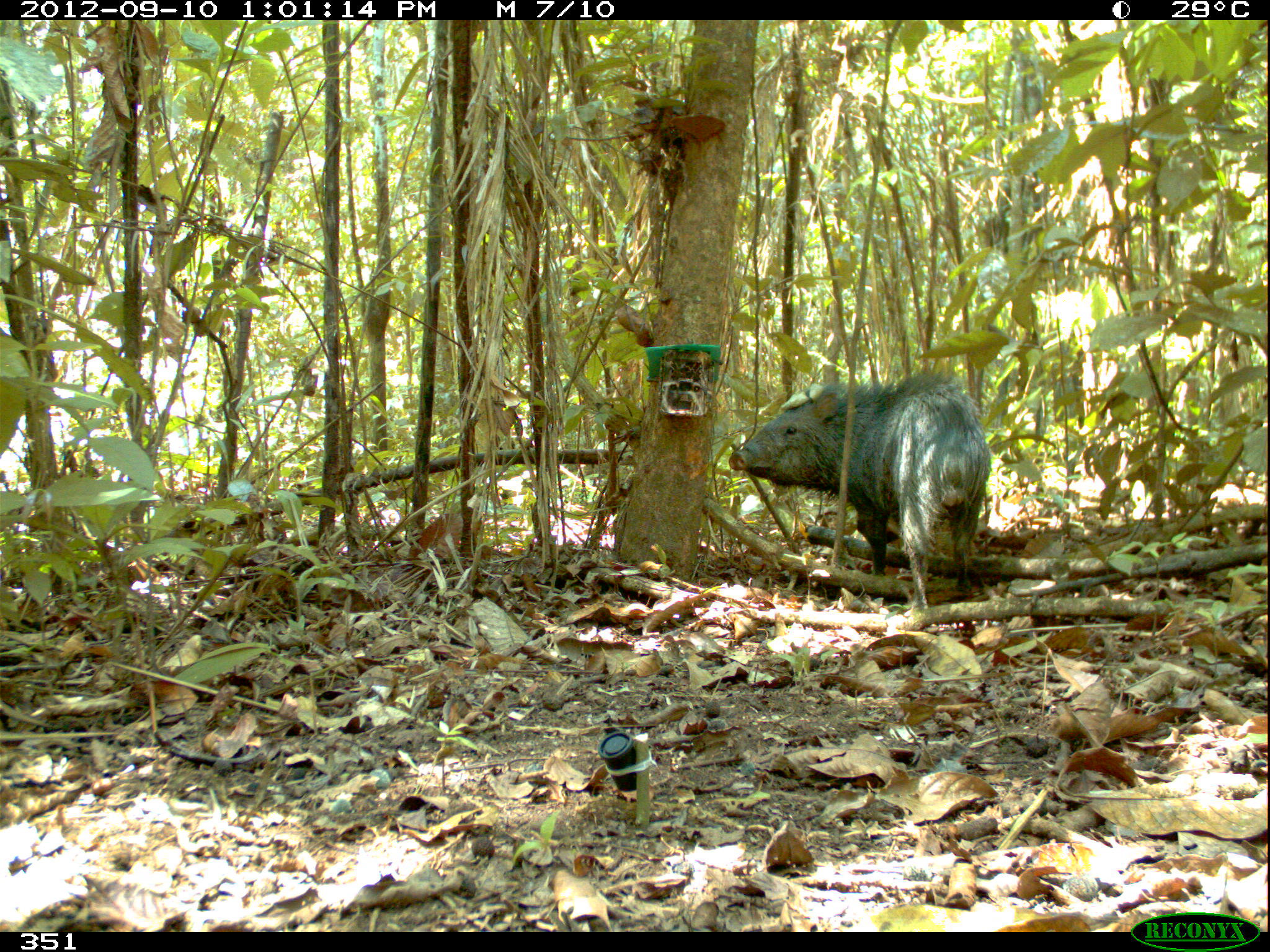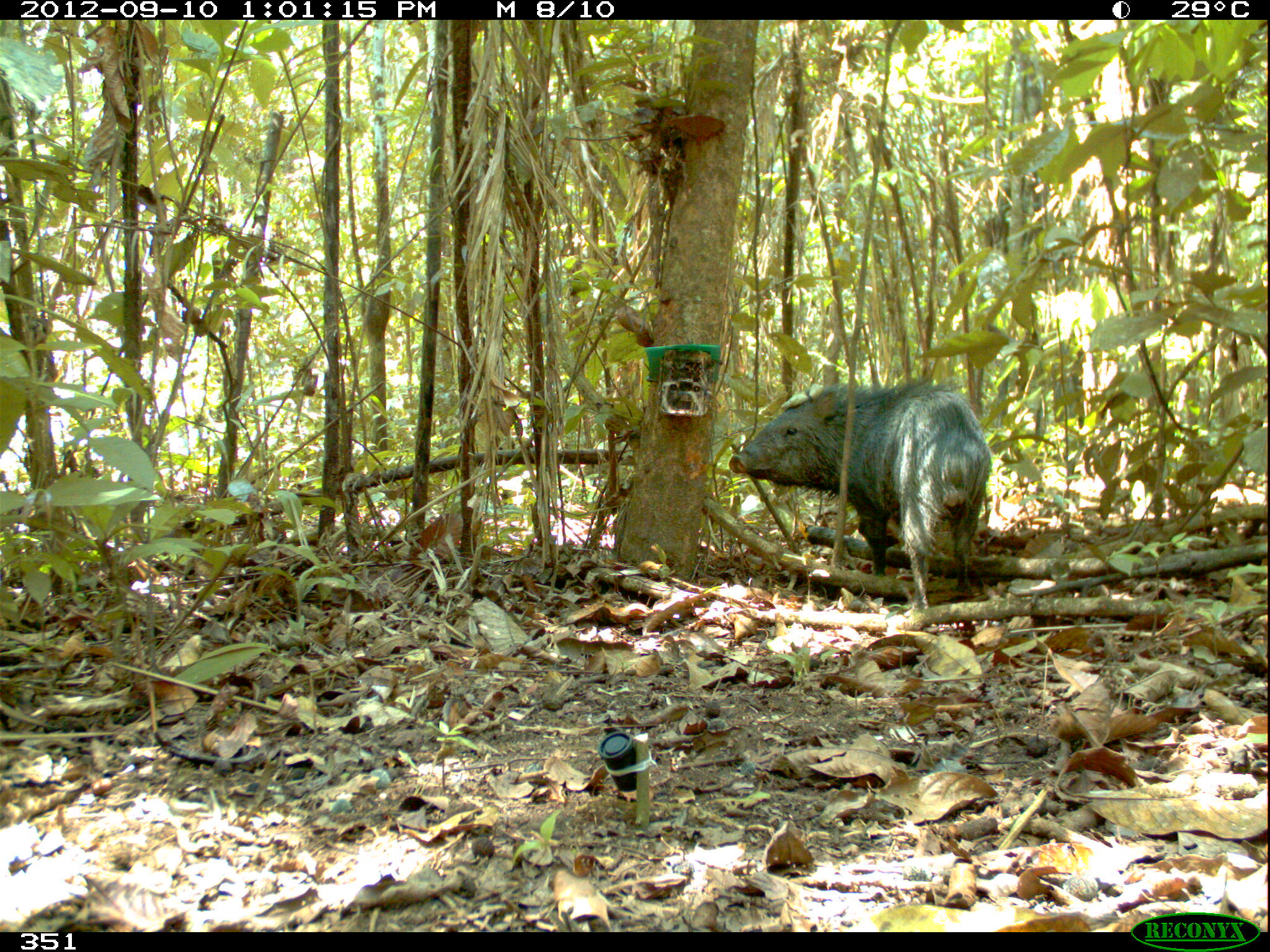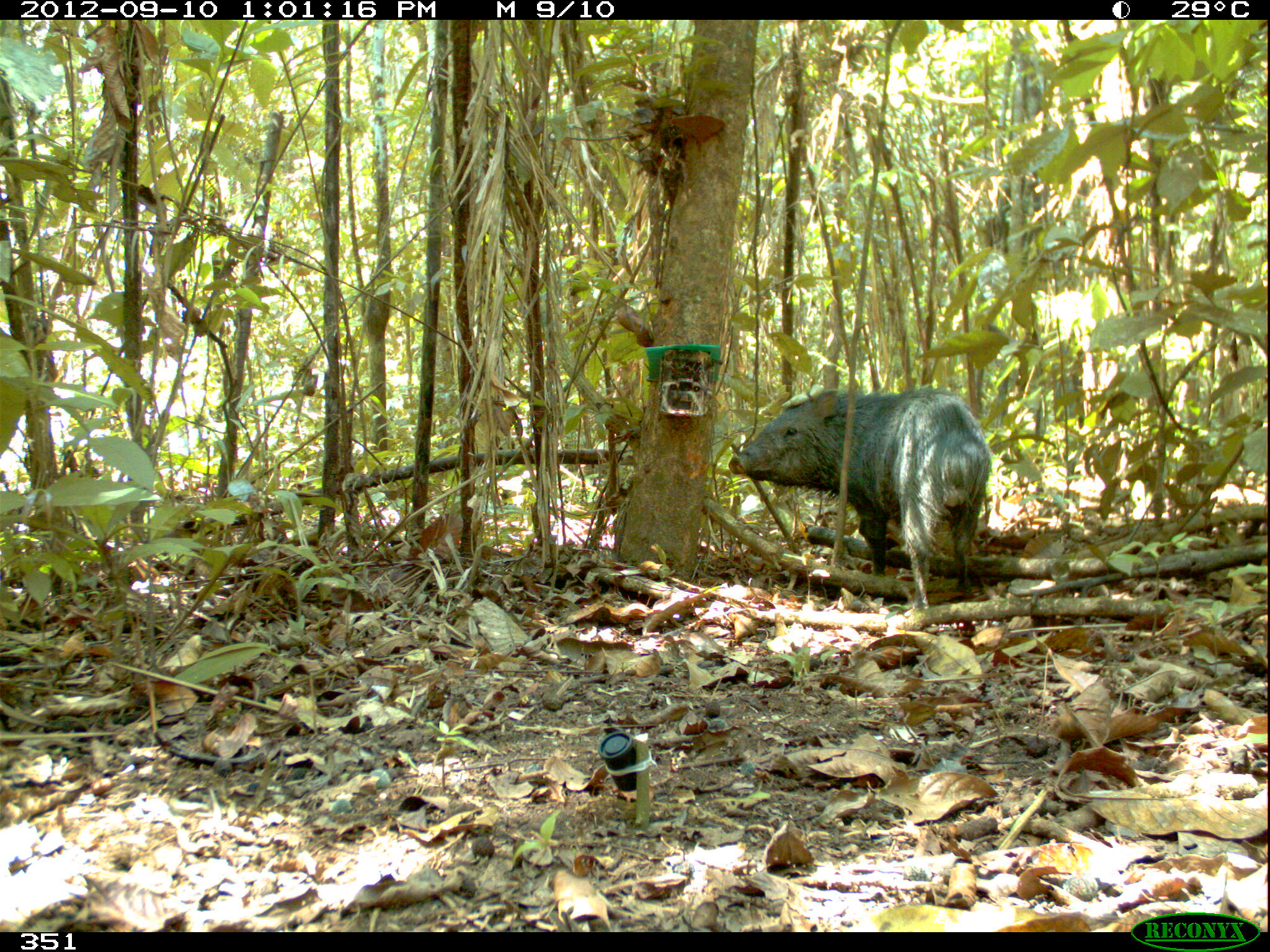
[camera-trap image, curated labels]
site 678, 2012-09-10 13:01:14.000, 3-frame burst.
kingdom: Animalia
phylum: Chordata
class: Mammalia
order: Artiodactyla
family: Tayassuidae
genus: Pecari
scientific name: Pecari tajacu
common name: collared peccary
Pecari tajacu (collared peccary).